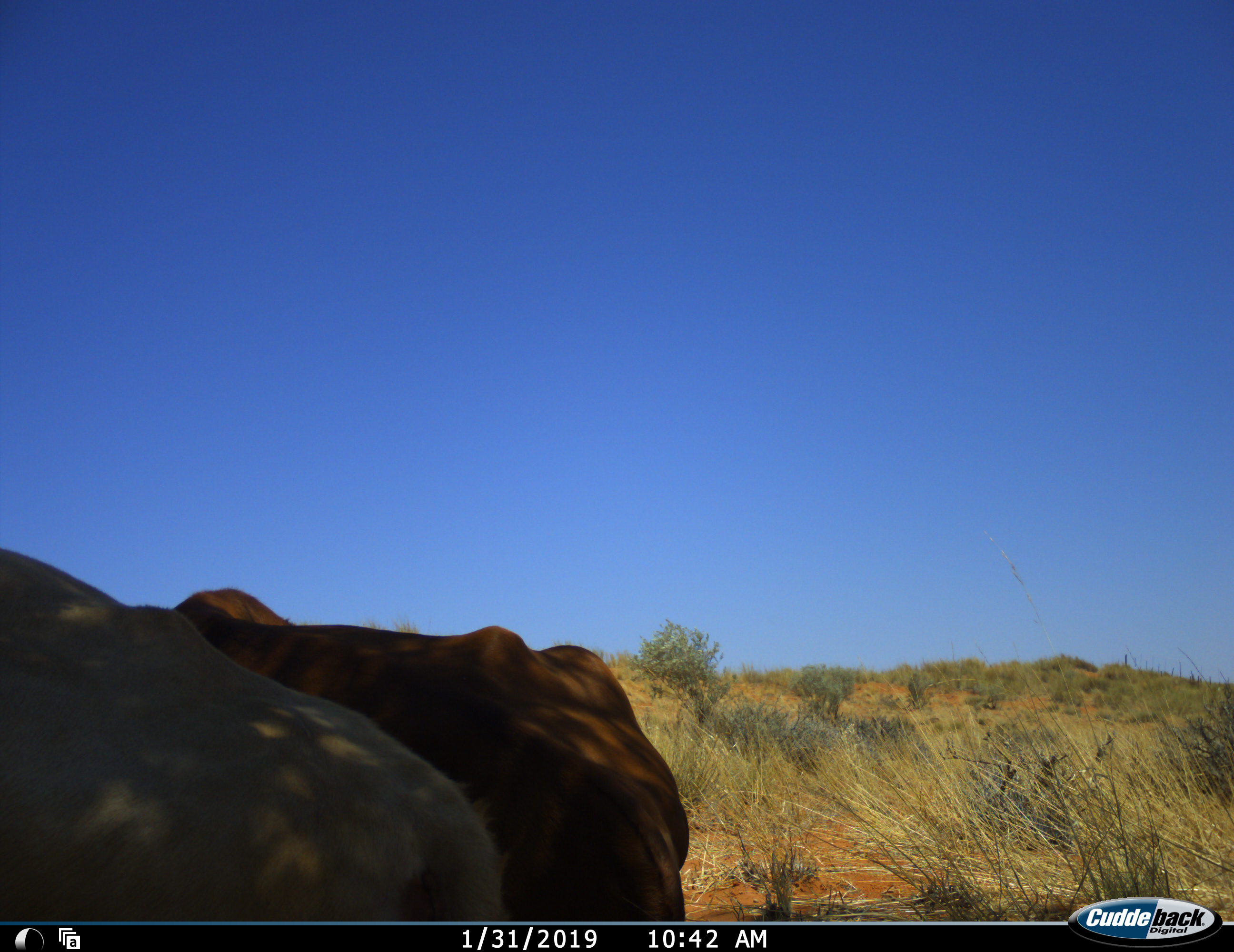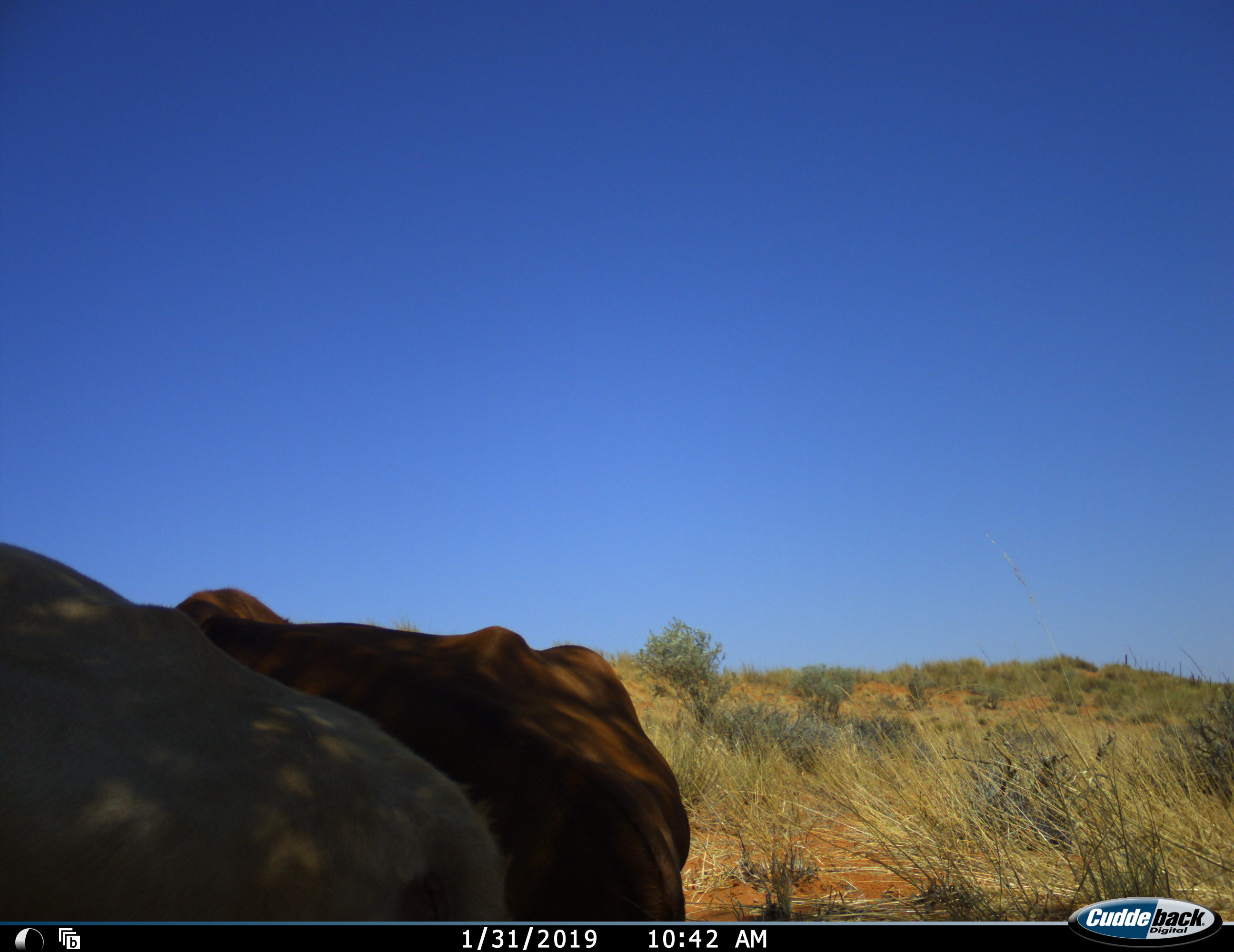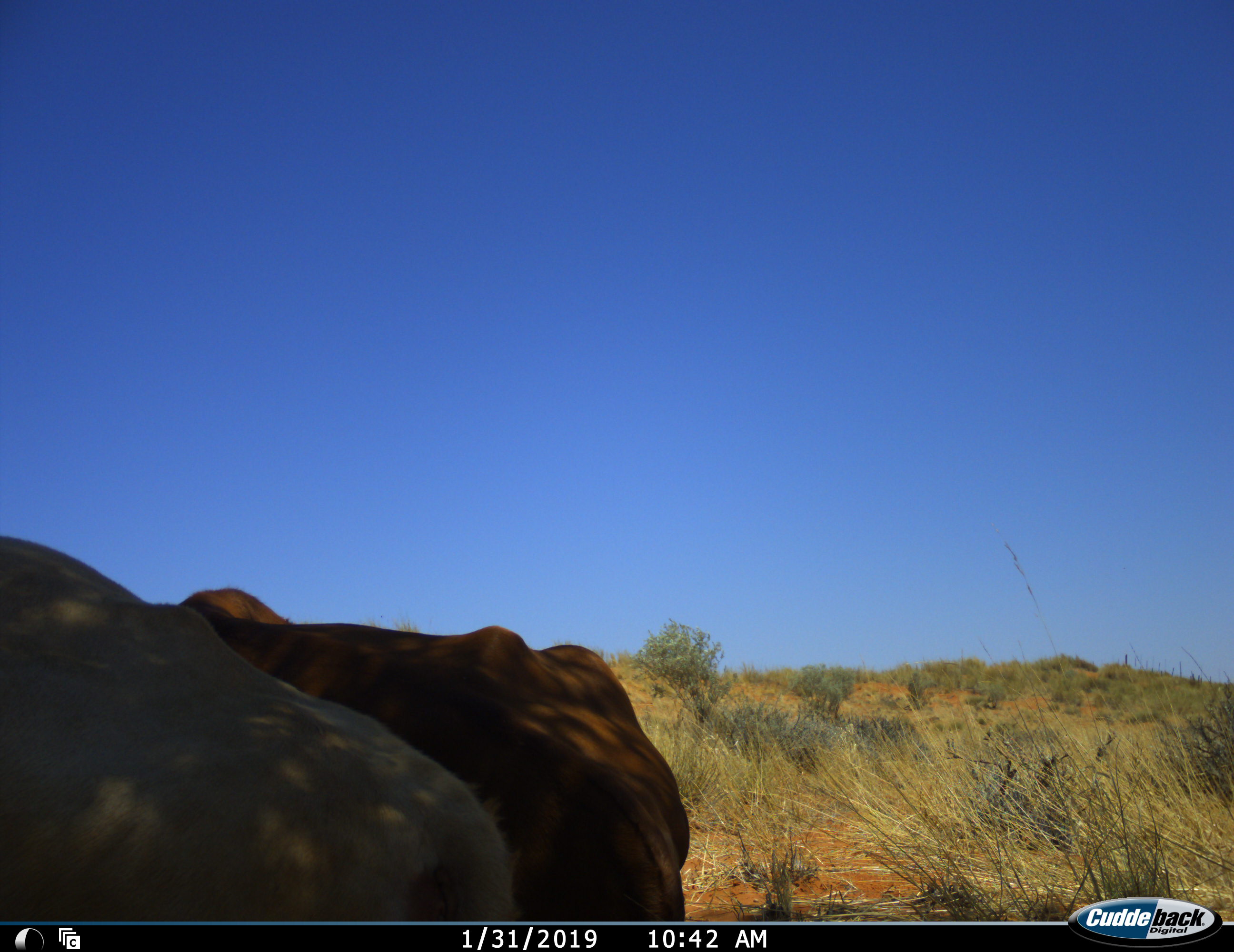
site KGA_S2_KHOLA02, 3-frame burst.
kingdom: Animalia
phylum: Chordata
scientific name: Vertebrata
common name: domestic animal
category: domesticanimal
Domesticanimal (domestic animal) (Vertebrata), count 2. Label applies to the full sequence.